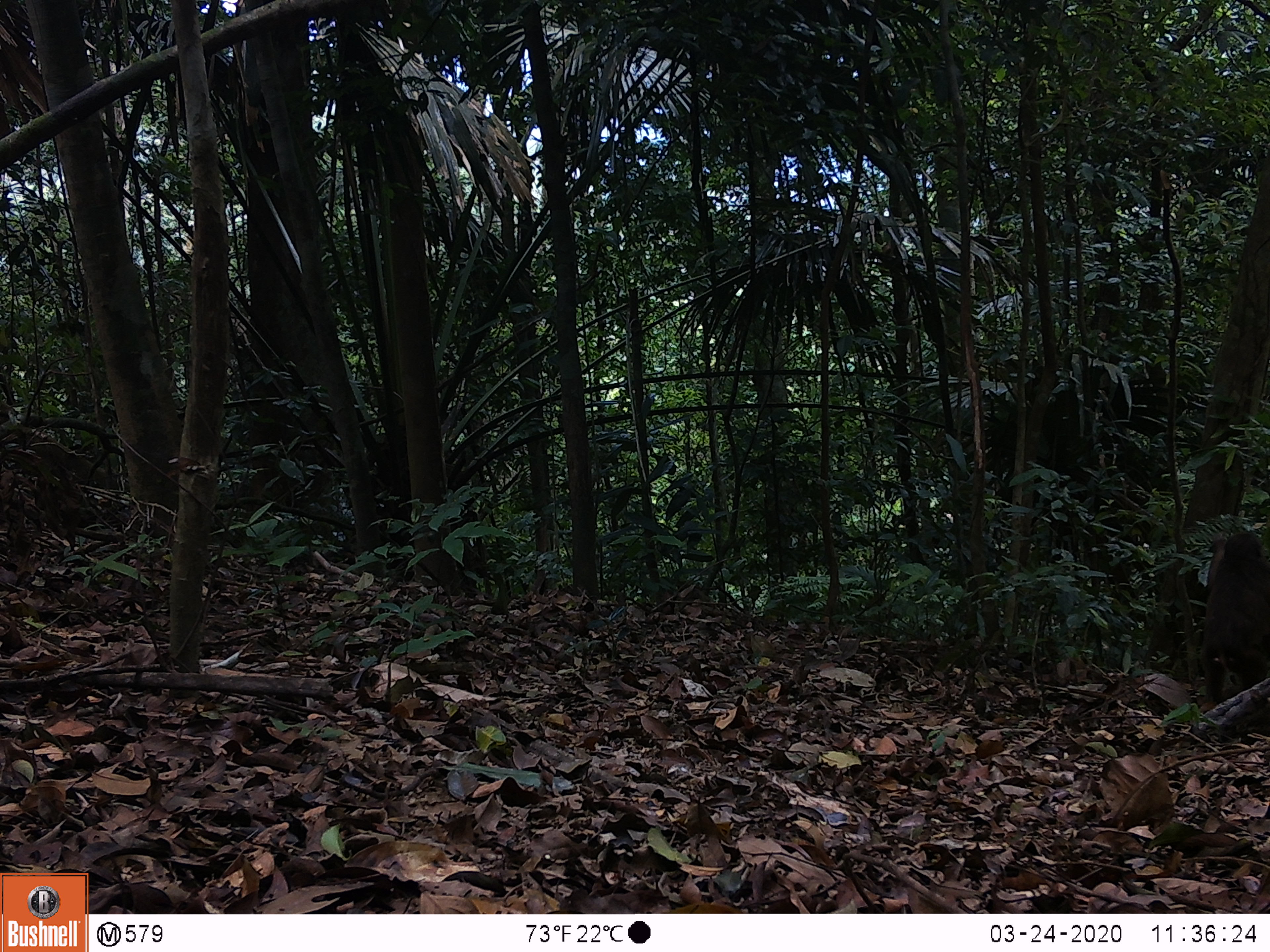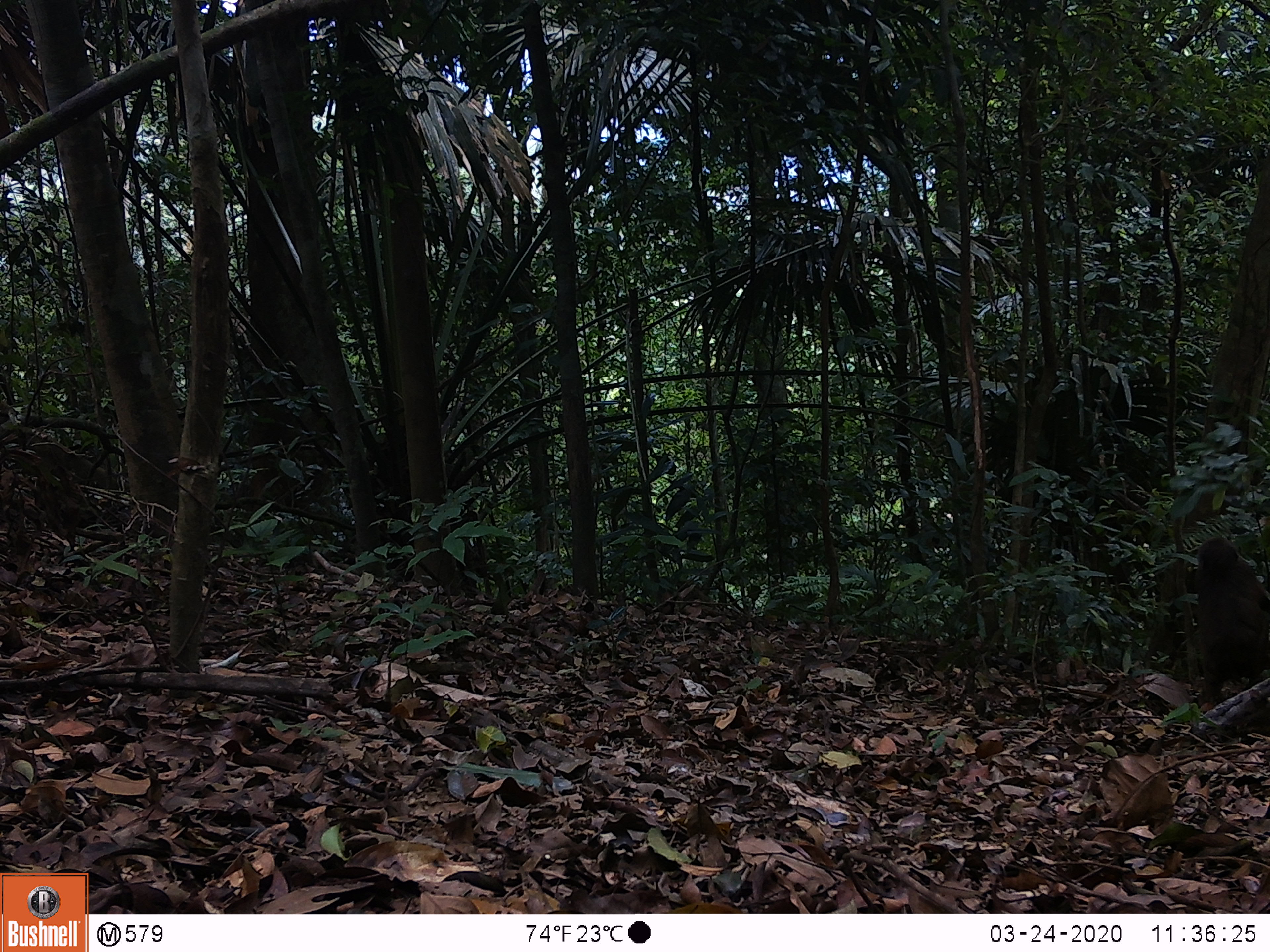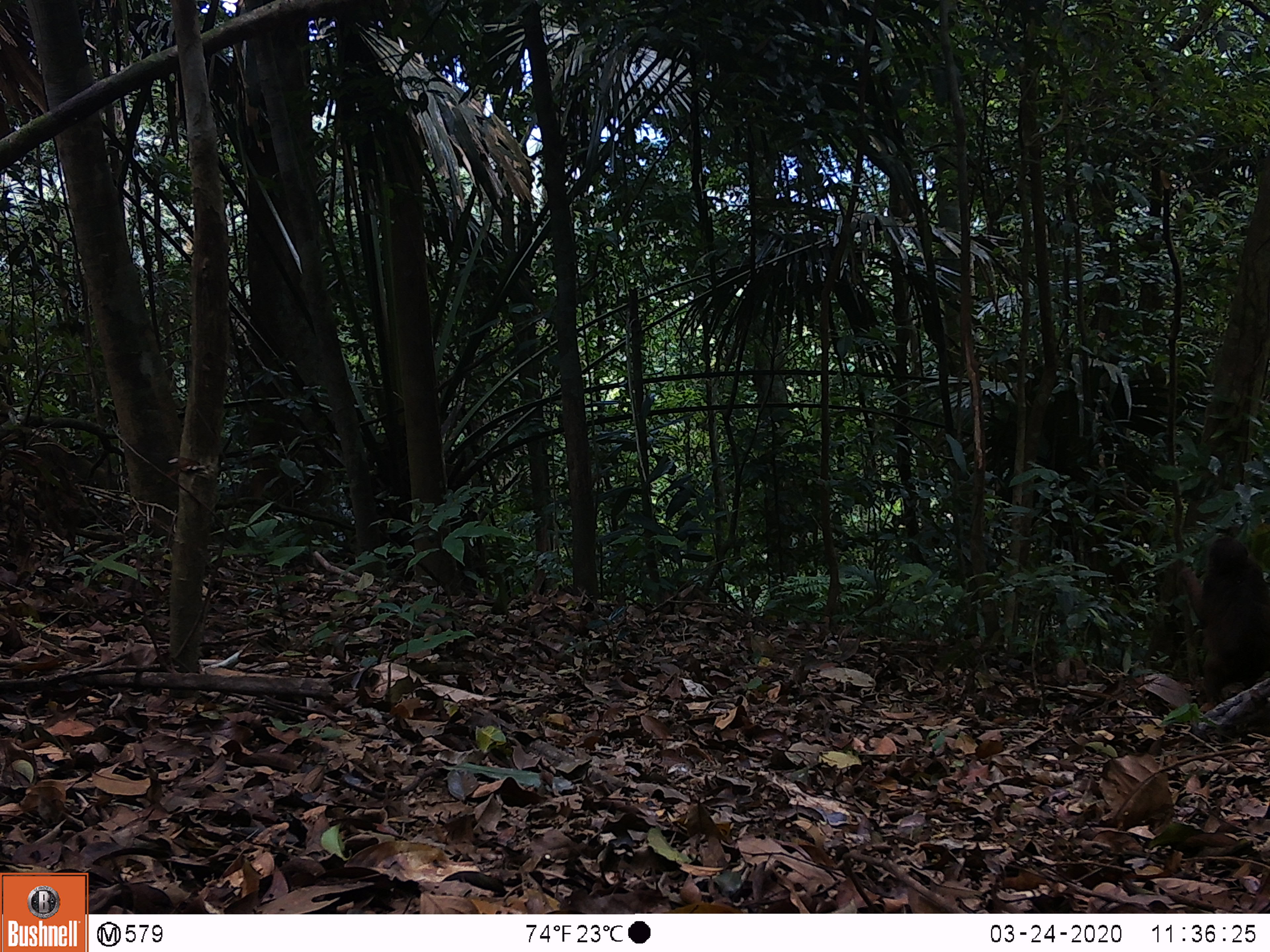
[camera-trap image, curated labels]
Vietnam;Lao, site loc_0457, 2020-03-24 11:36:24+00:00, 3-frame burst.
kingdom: Animalia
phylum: Chordata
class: Mammalia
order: Primates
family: Cercopithecidae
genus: Macaca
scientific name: Macaca arctoides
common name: stump-tailed macaque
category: stump tailed macaque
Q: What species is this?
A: Stump tailed macaque (stump-tailed macaque) (Macaca arctoides).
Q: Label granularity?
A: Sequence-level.